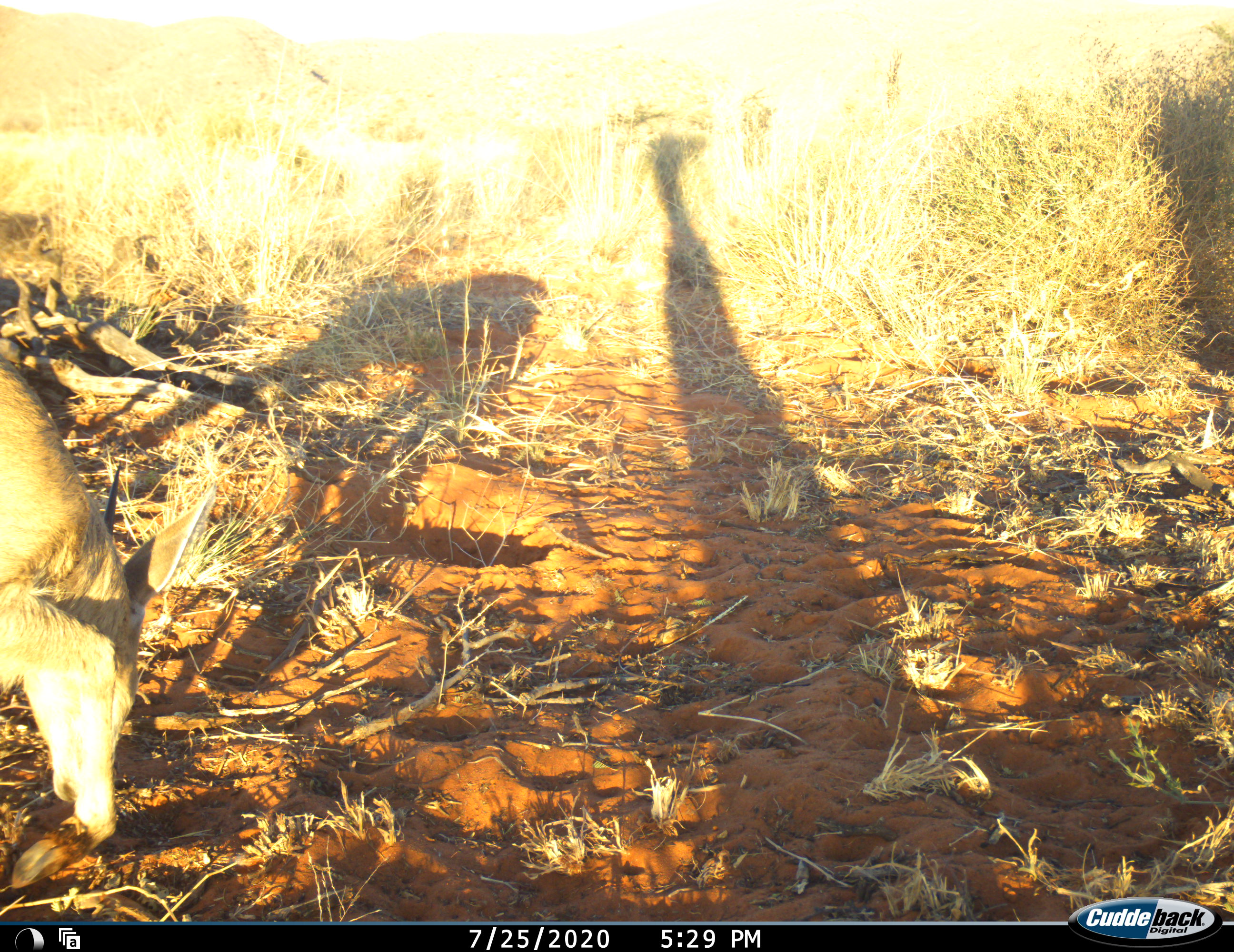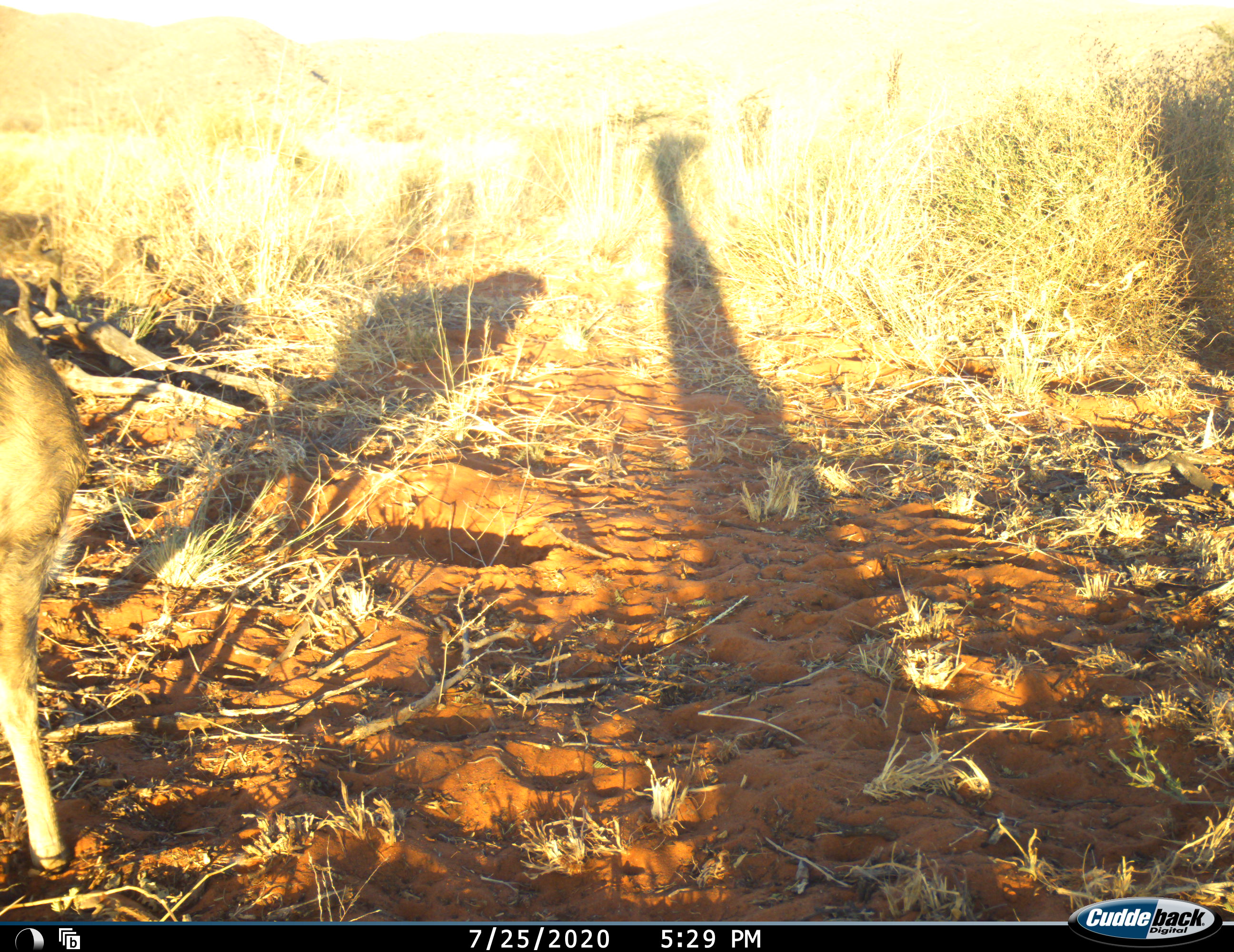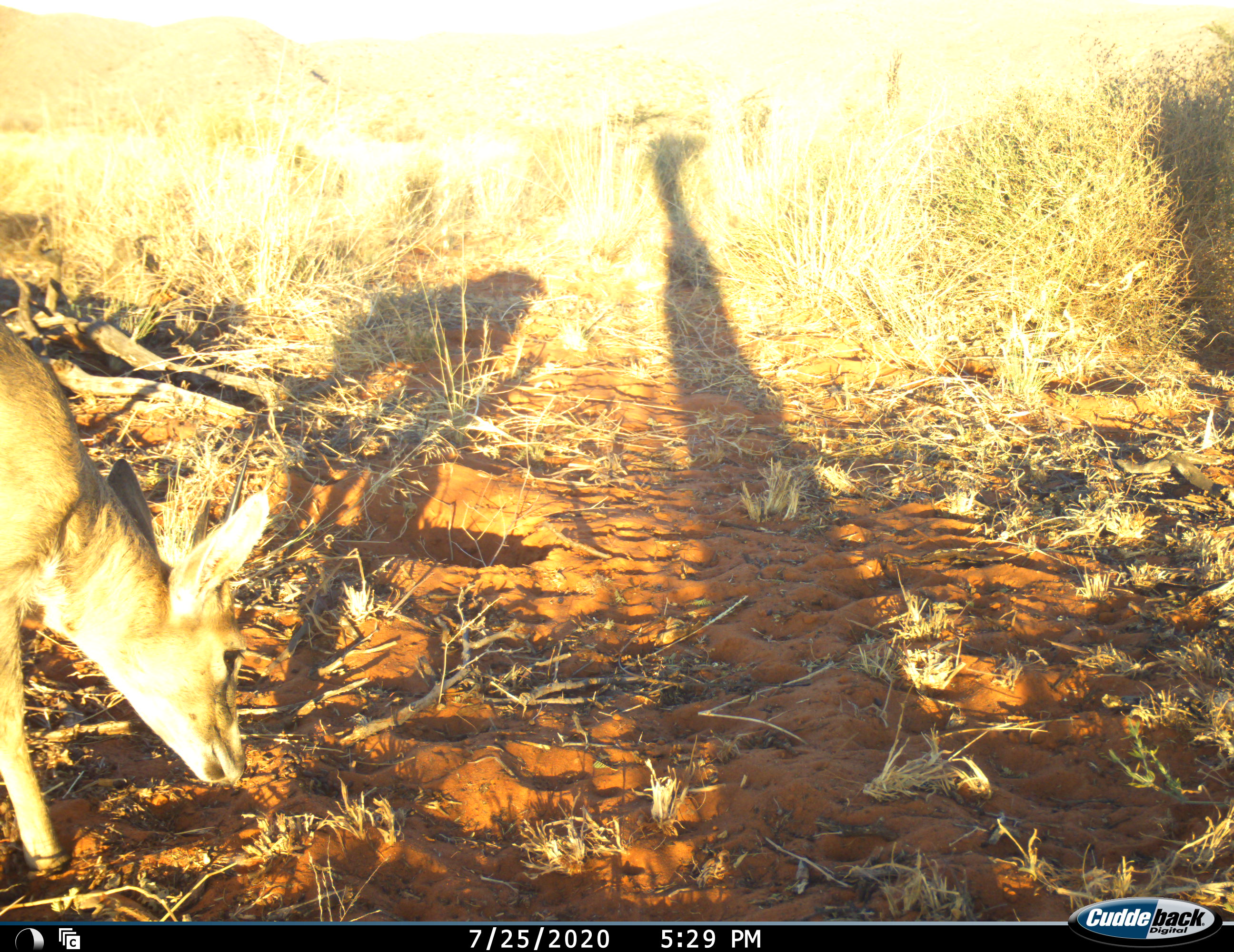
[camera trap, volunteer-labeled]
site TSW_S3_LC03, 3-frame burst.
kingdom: Animalia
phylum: Chordata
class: Mammalia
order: Artiodactyla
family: Bovidae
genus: Sylvicapra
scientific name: Sylvicapra grimmia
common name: common duiker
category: duikercommongrey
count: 1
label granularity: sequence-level